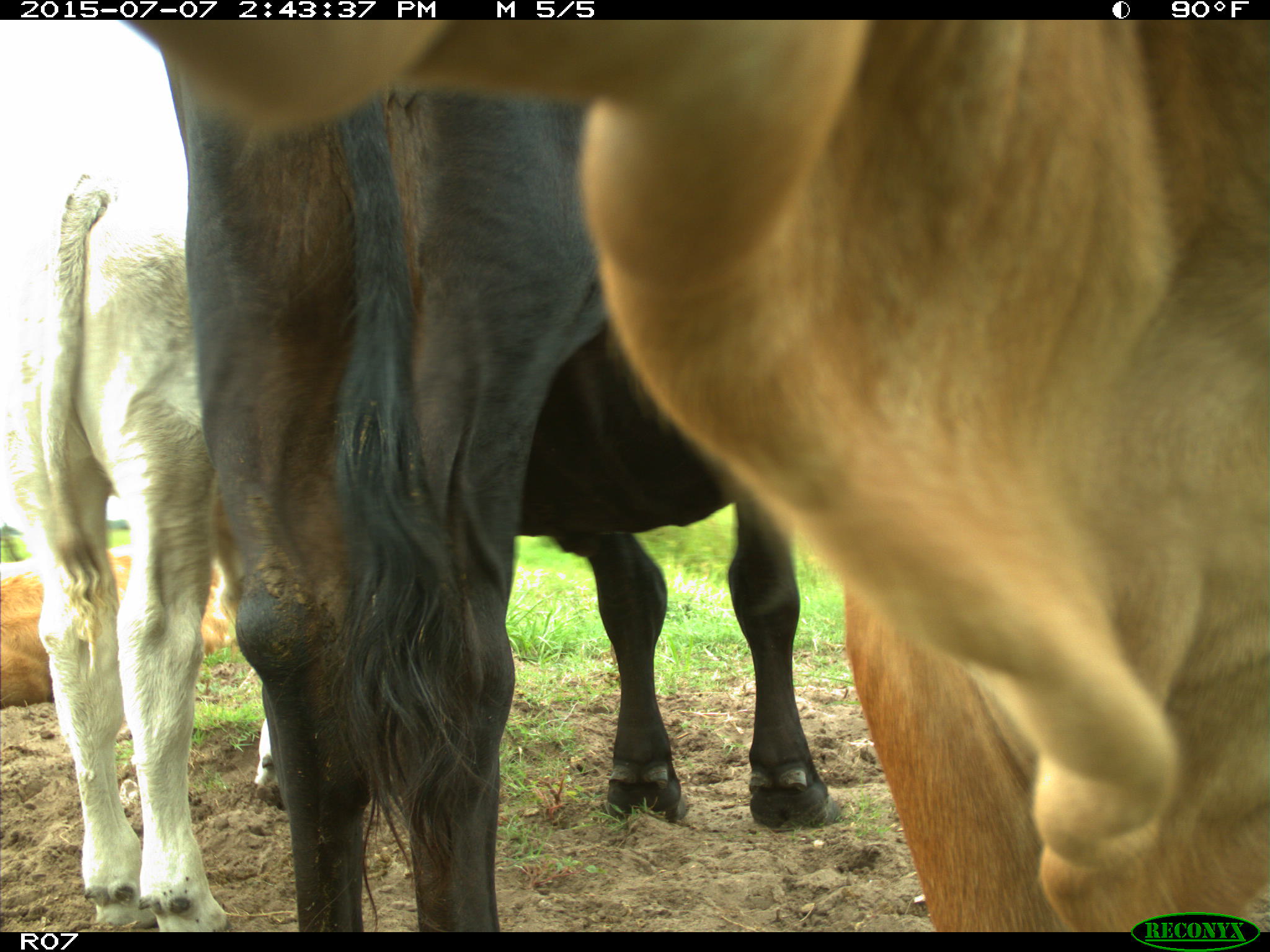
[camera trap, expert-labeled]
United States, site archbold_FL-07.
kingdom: Animalia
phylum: Chordata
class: Mammalia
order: Artiodactyla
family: Bovidae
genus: Bos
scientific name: Bos taurus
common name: domestic cow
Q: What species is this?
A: Bos taurus (domestic cow).